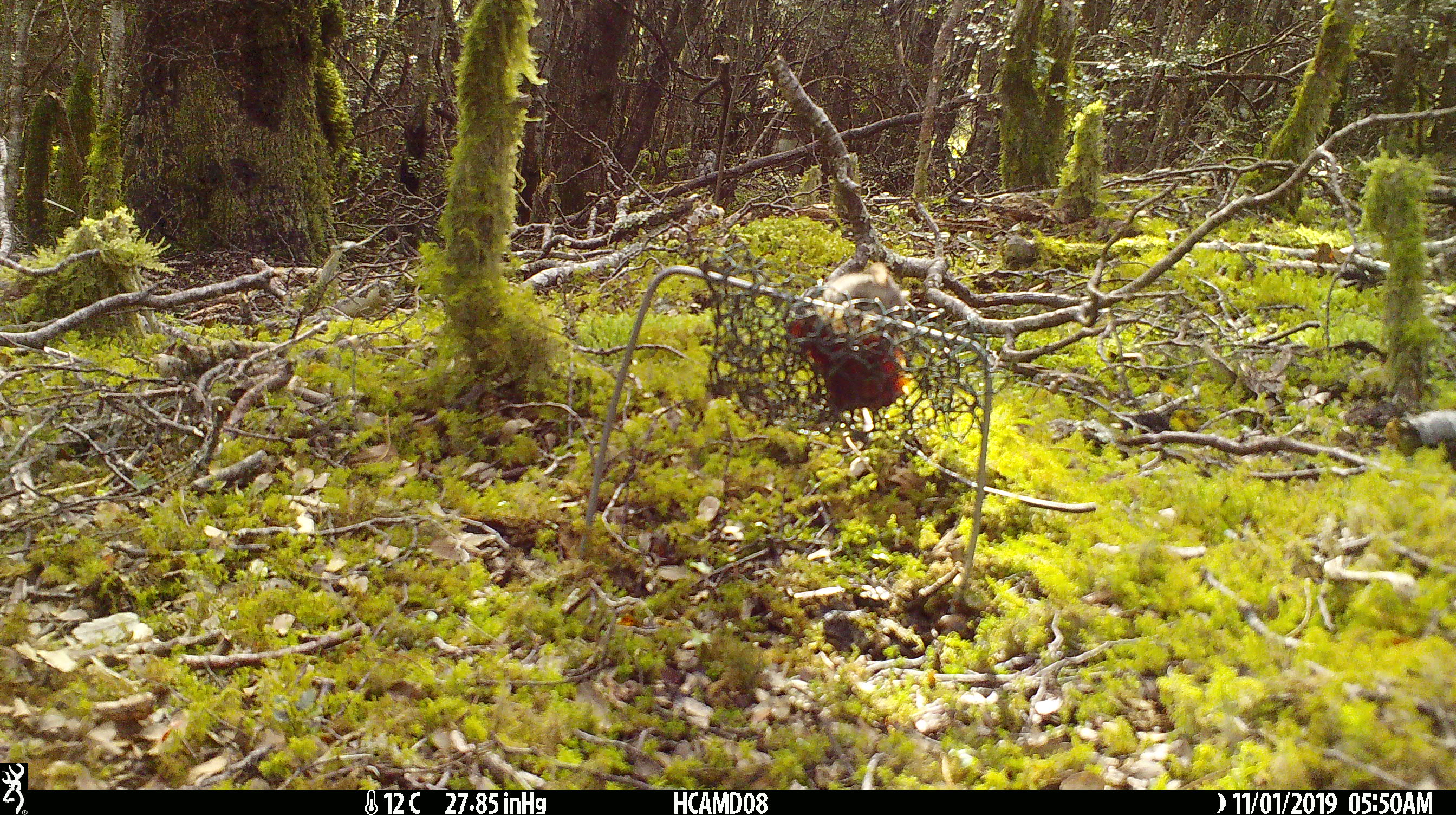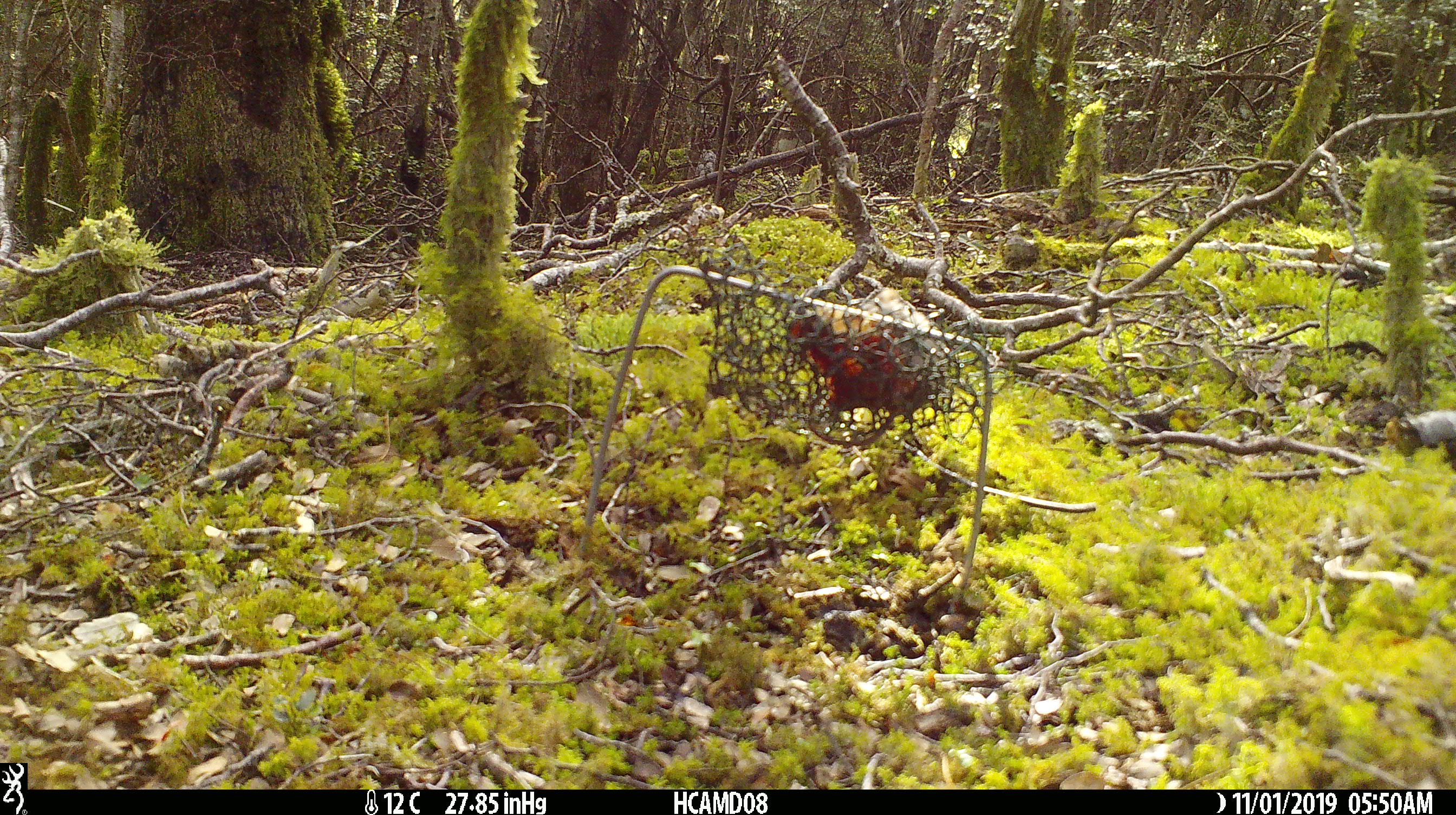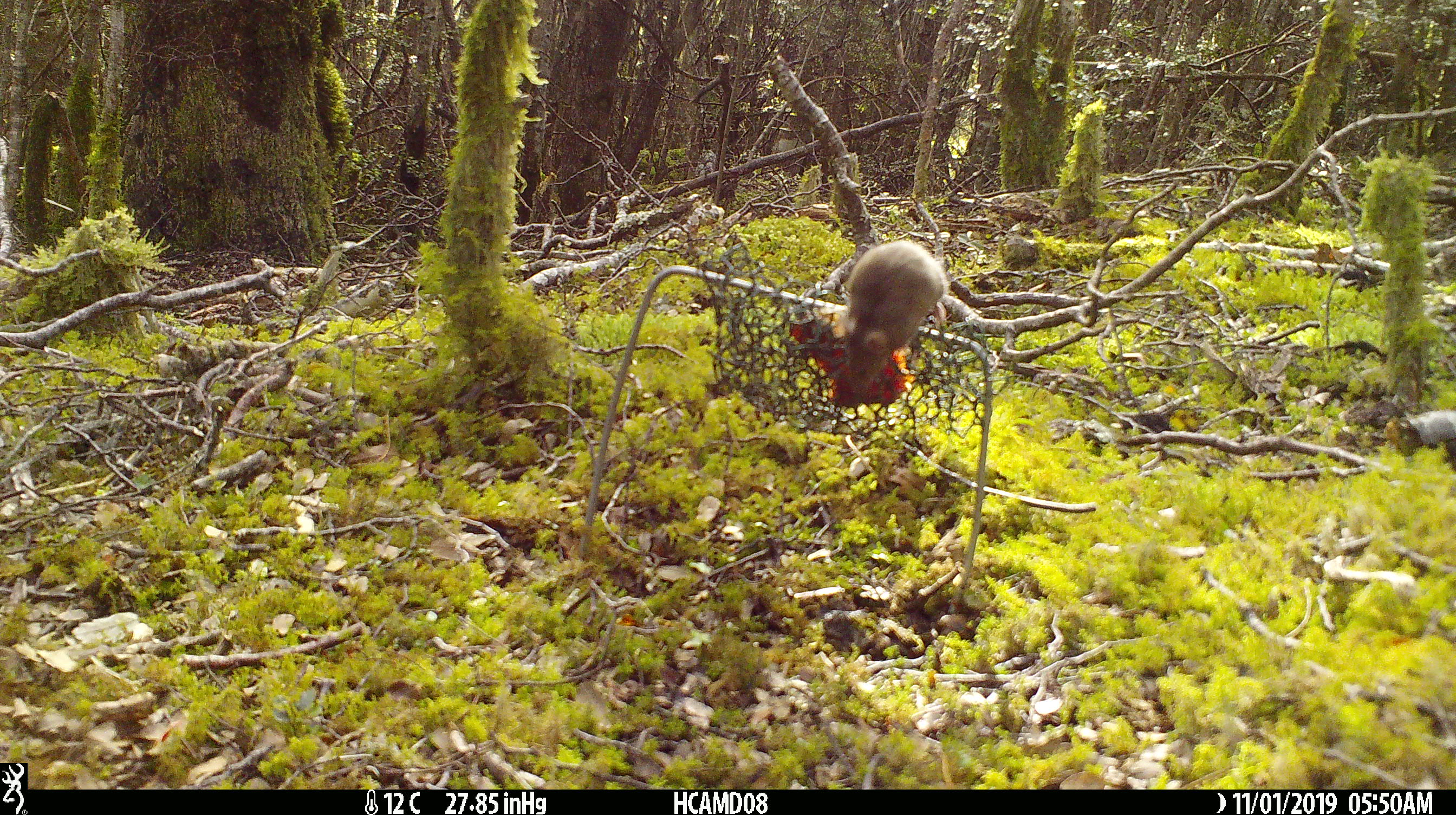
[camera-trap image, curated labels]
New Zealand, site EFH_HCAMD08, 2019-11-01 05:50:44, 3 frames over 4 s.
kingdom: Animalia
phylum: Chordata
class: Mammalia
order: Rodentia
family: Muridae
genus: Mus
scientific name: Mus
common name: mouse